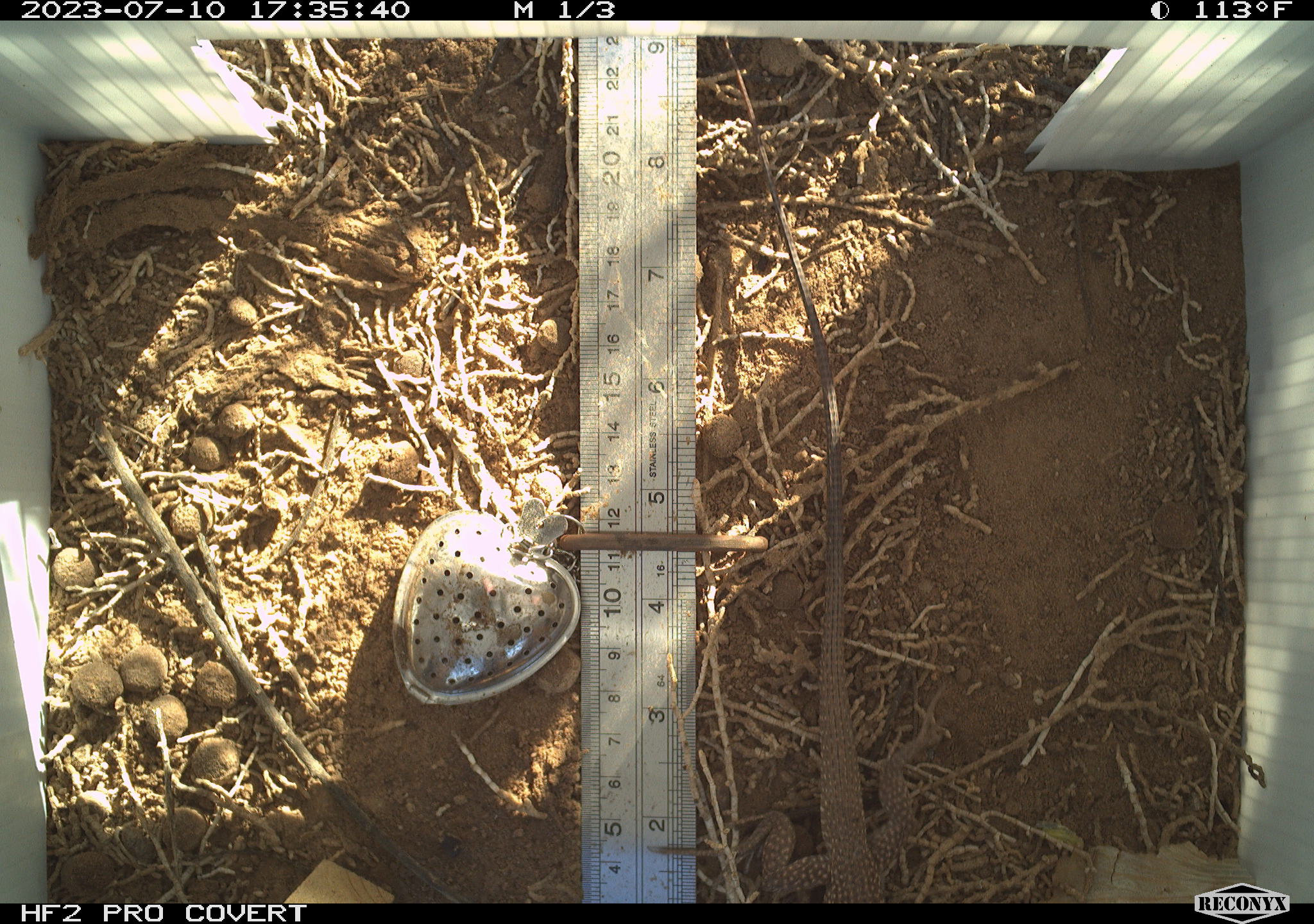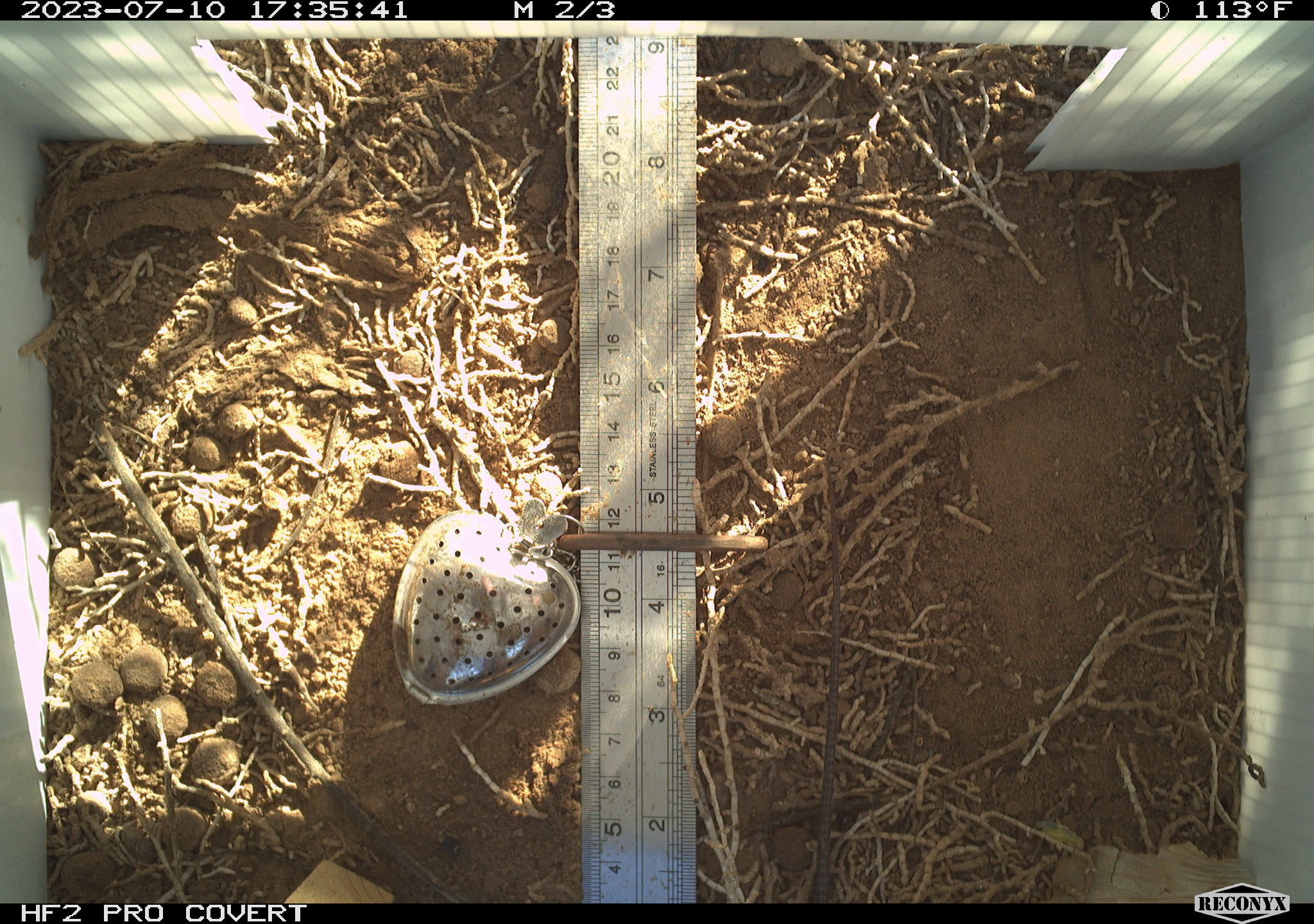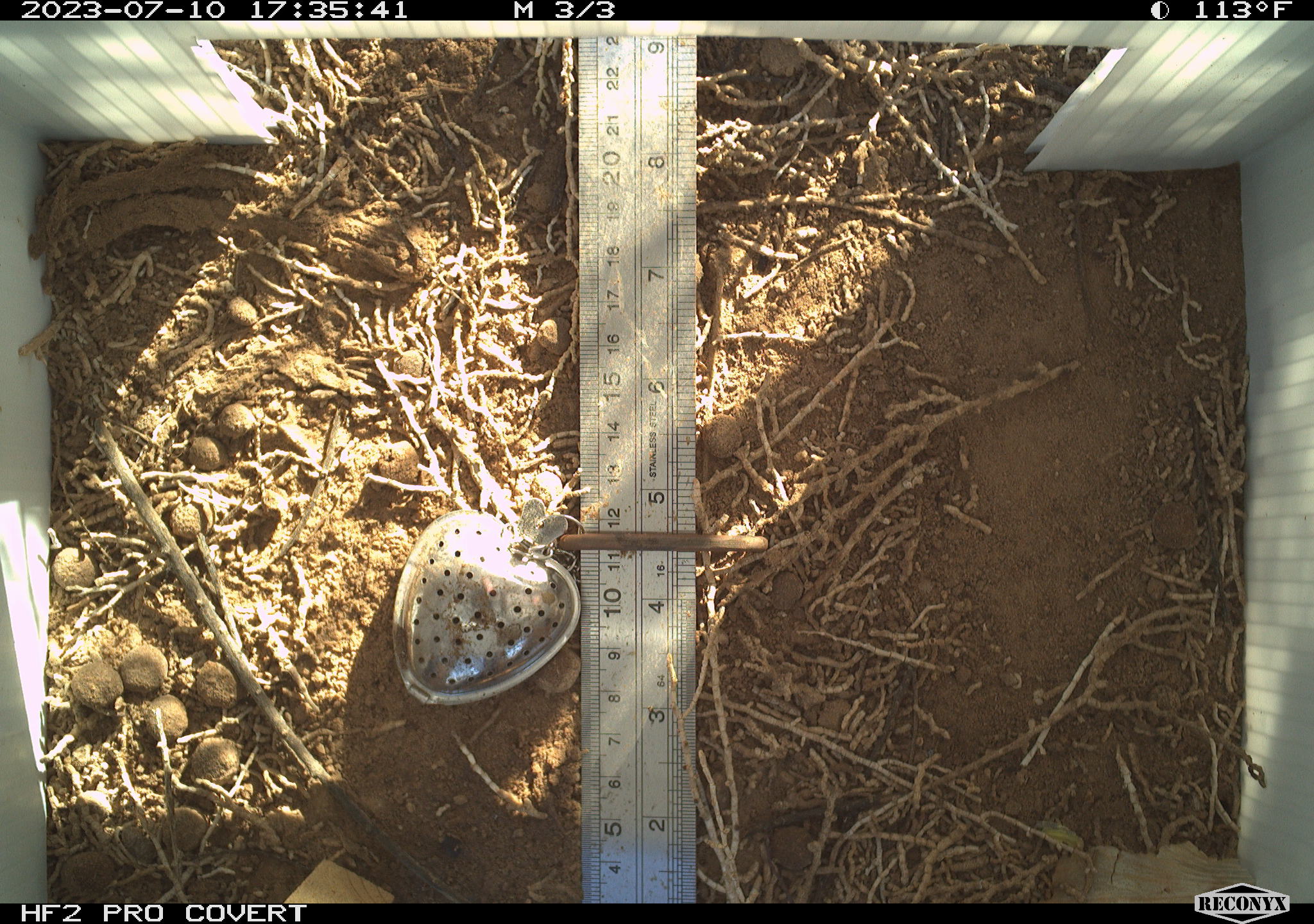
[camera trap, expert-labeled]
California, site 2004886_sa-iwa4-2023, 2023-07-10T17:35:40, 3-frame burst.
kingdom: Animalia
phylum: Chordata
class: Reptilia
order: Squamata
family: Teiidae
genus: Aspidoscelis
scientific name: Aspidoscelis tigris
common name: western whiptail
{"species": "western whiptail (Aspidoscelis tigris)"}